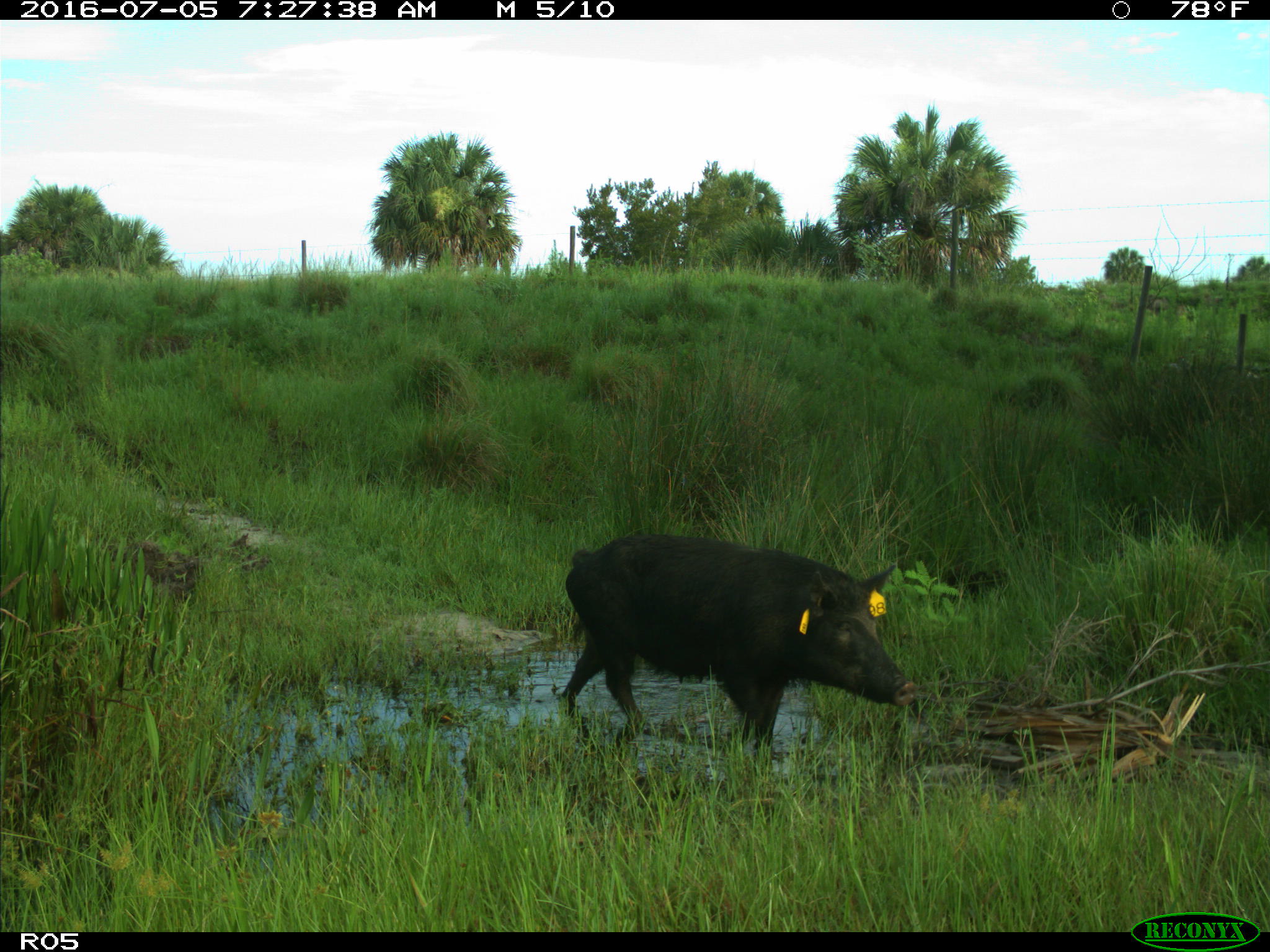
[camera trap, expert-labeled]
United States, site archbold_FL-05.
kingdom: Animalia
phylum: Chordata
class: Mammalia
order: Artiodactyla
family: Suidae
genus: Sus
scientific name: Sus scrofa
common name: wild boar